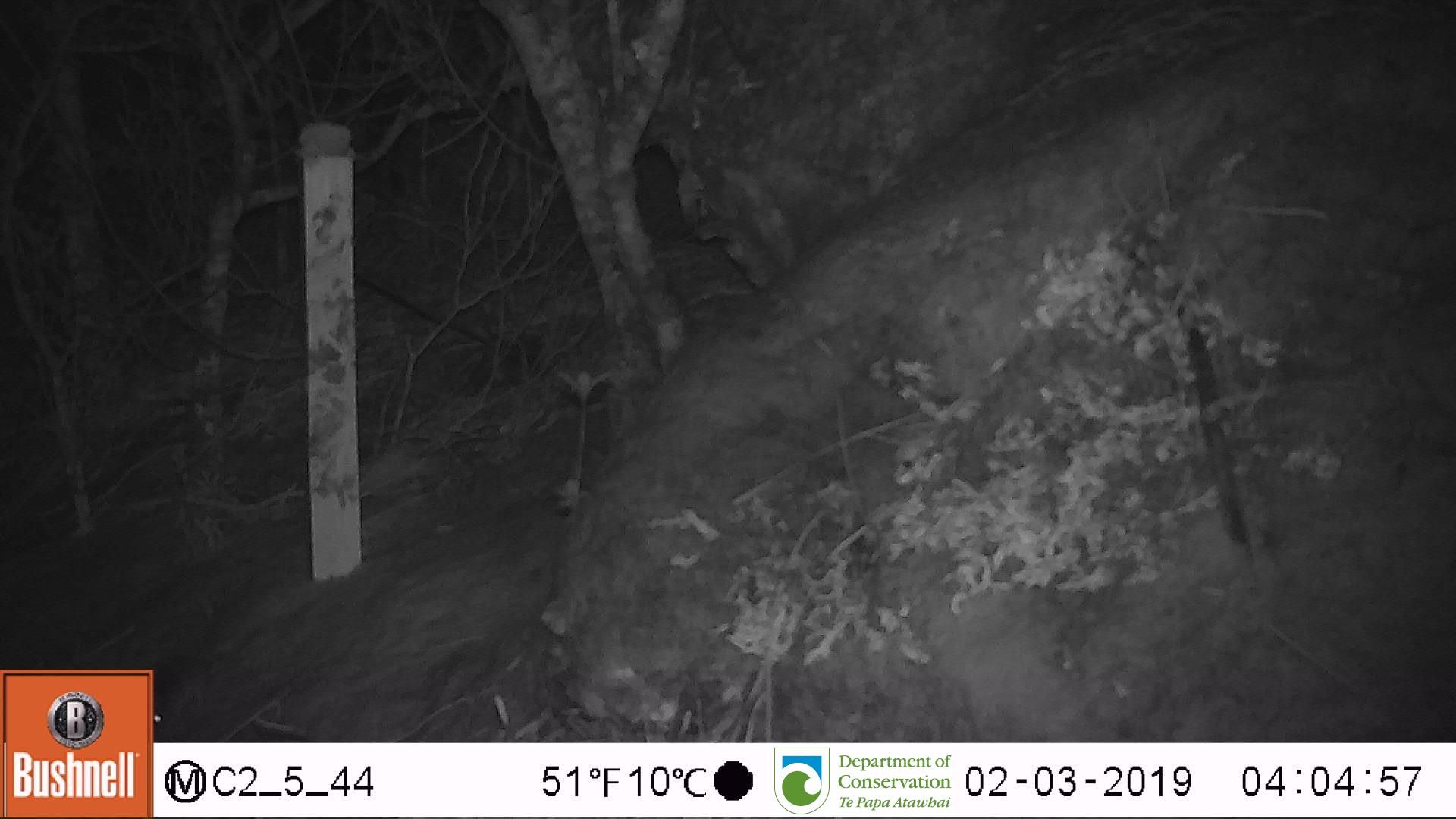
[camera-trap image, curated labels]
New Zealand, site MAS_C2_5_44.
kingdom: Animalia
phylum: Chordata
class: Mammalia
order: Rodentia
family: Muridae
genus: Mus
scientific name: Mus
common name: mouse